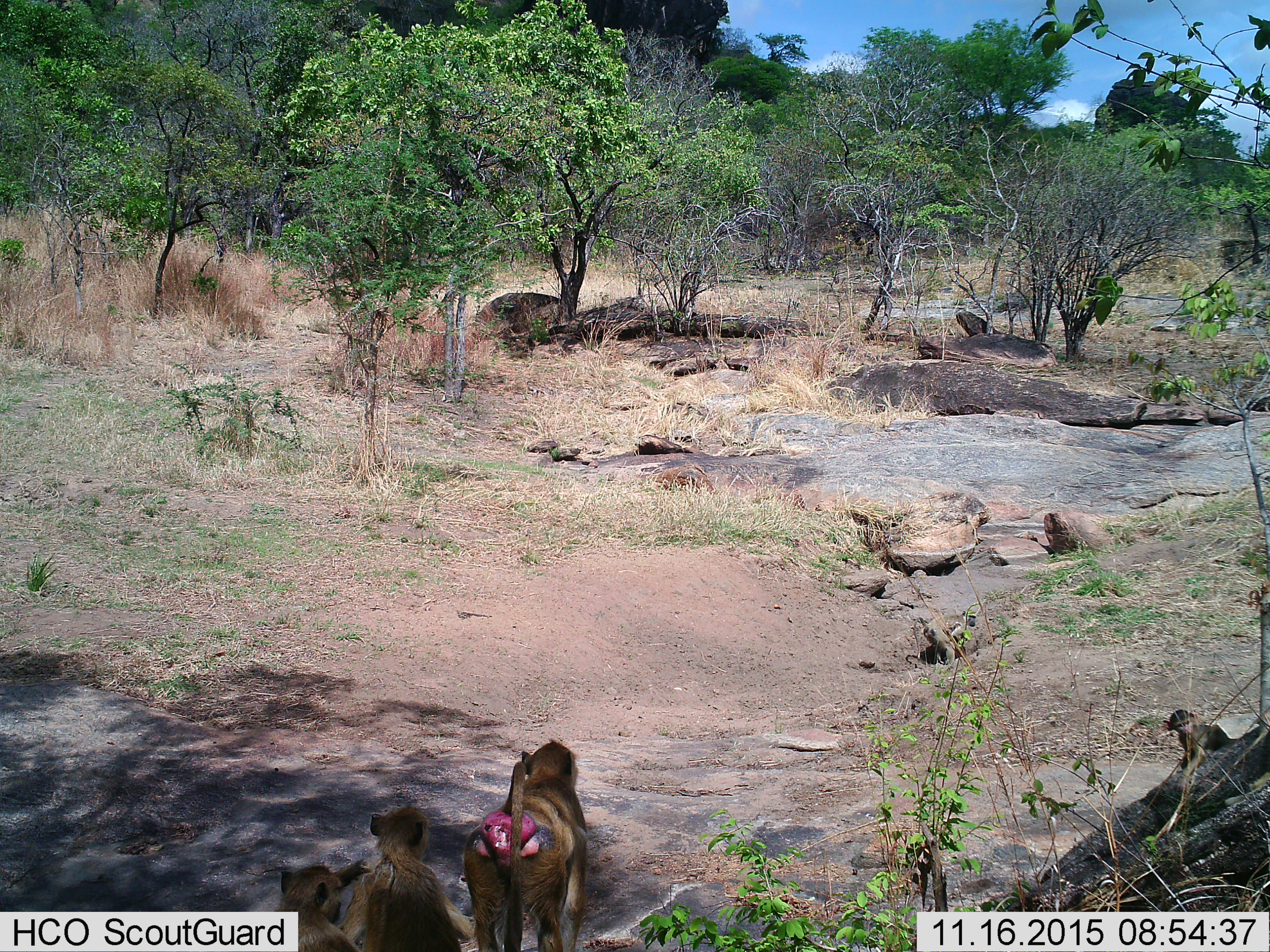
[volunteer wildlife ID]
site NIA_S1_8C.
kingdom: Animalia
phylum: Chordata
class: Mammalia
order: Primates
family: Cercopithecidae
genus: Papio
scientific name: Papio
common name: baboon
Baboon (Papio), count 4. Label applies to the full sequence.